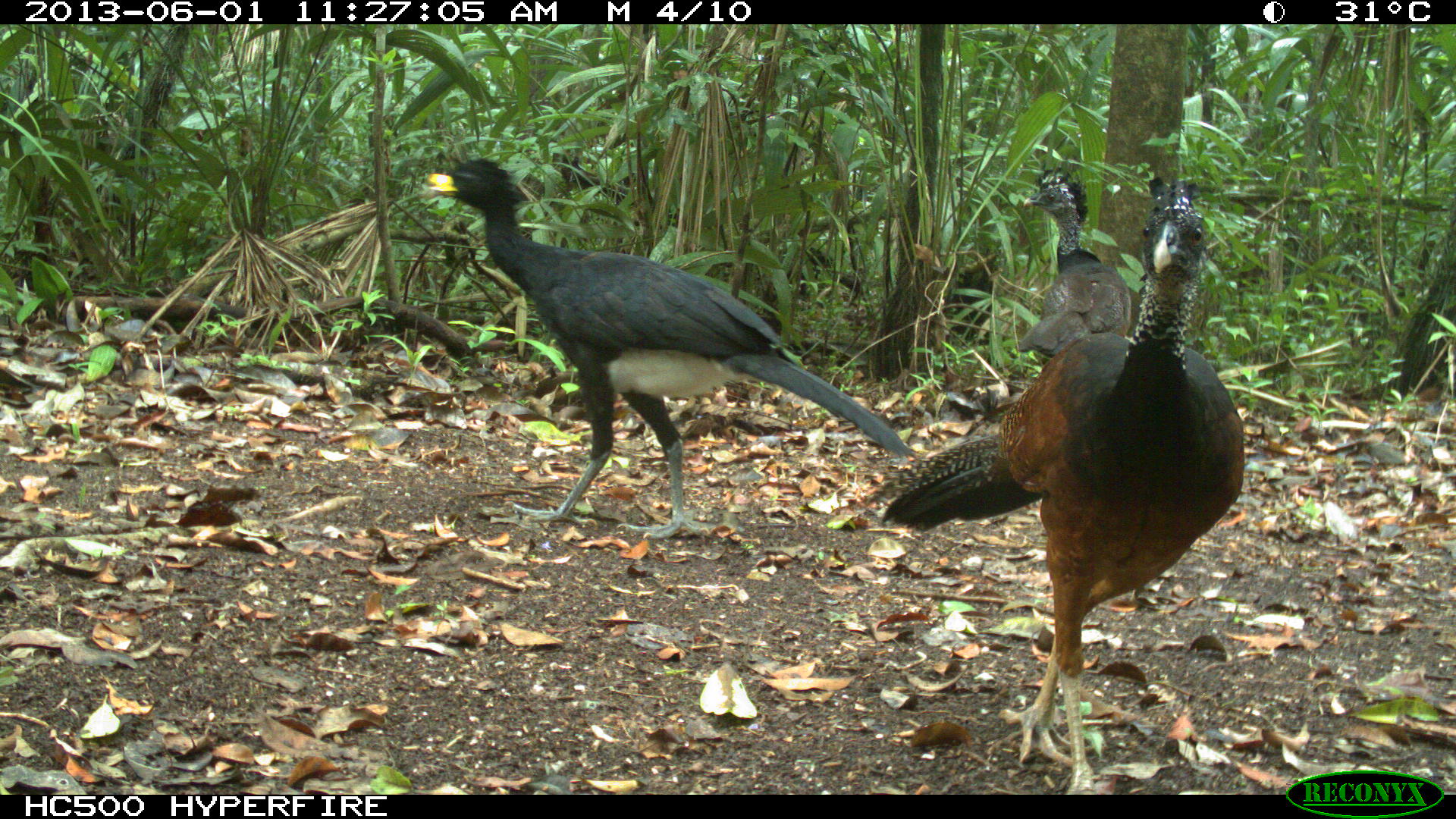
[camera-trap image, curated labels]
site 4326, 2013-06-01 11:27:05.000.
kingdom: Animalia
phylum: Chordata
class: Aves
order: Galliformes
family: Cracidae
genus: Crax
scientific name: Crax rubra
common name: great curassow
Crax rubra (great curassow), count 3.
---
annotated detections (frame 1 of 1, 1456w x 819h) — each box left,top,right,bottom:
crax rubra: 878,172,1245,792; 424,154,918,538; 1011,166,1130,360